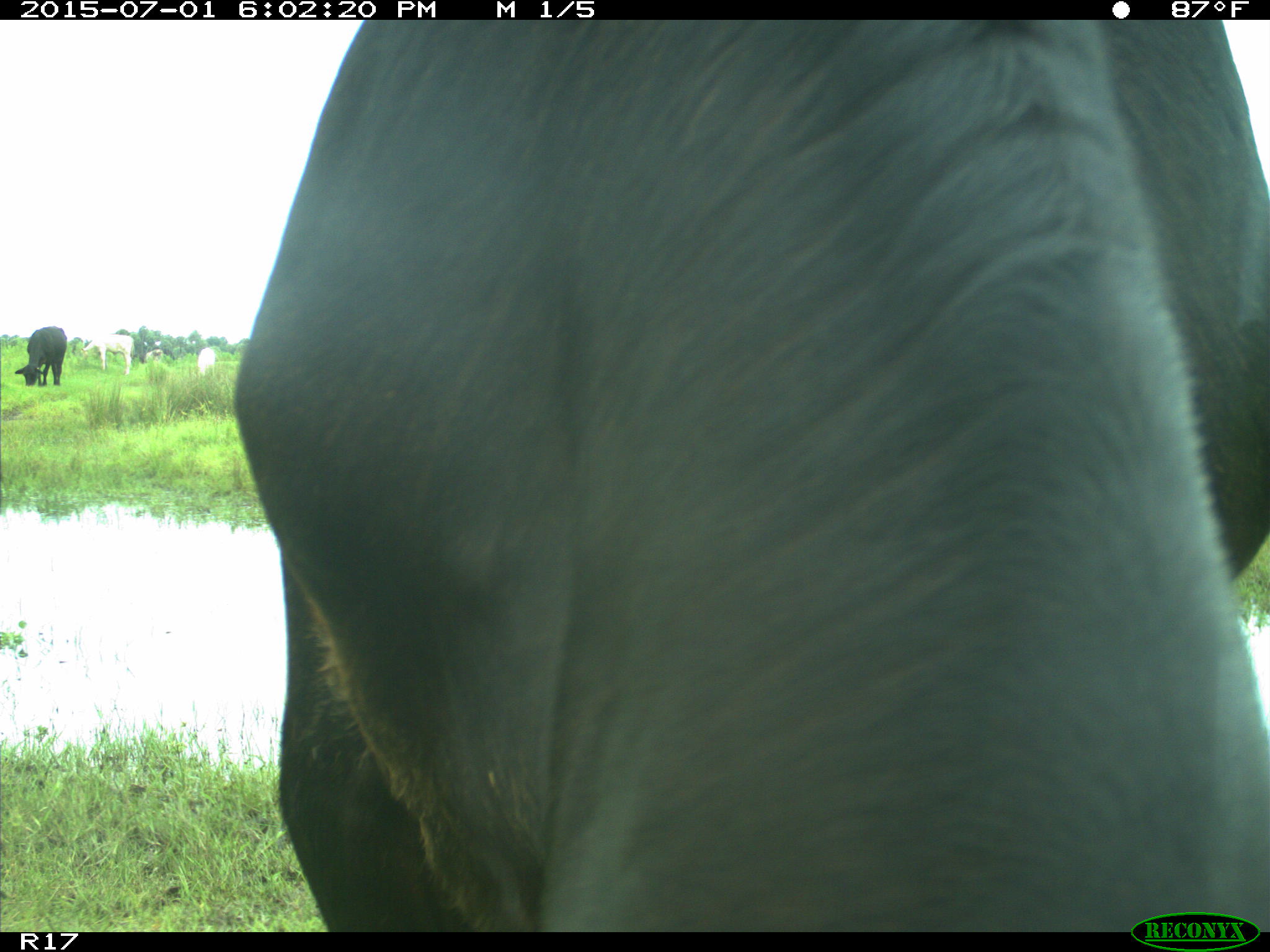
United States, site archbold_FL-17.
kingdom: Animalia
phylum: Chordata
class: Mammalia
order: Artiodactyla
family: Bovidae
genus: Bos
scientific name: Bos taurus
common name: domestic cow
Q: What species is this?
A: Bos taurus (domestic cow).